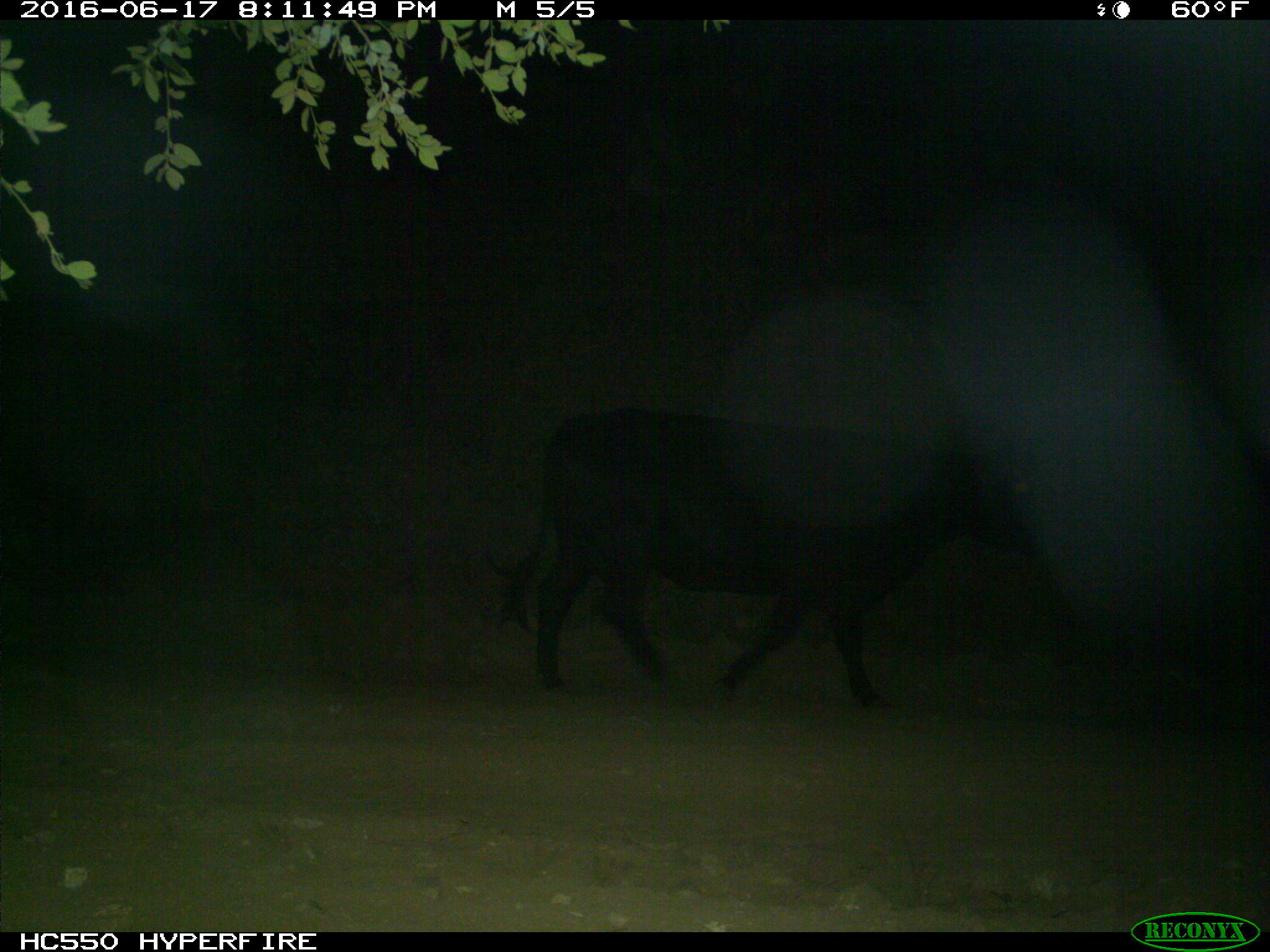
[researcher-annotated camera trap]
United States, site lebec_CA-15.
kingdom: Animalia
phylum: Chordata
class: Mammalia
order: Artiodactyla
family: Bovidae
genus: Bos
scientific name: Bos taurus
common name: domestic cow